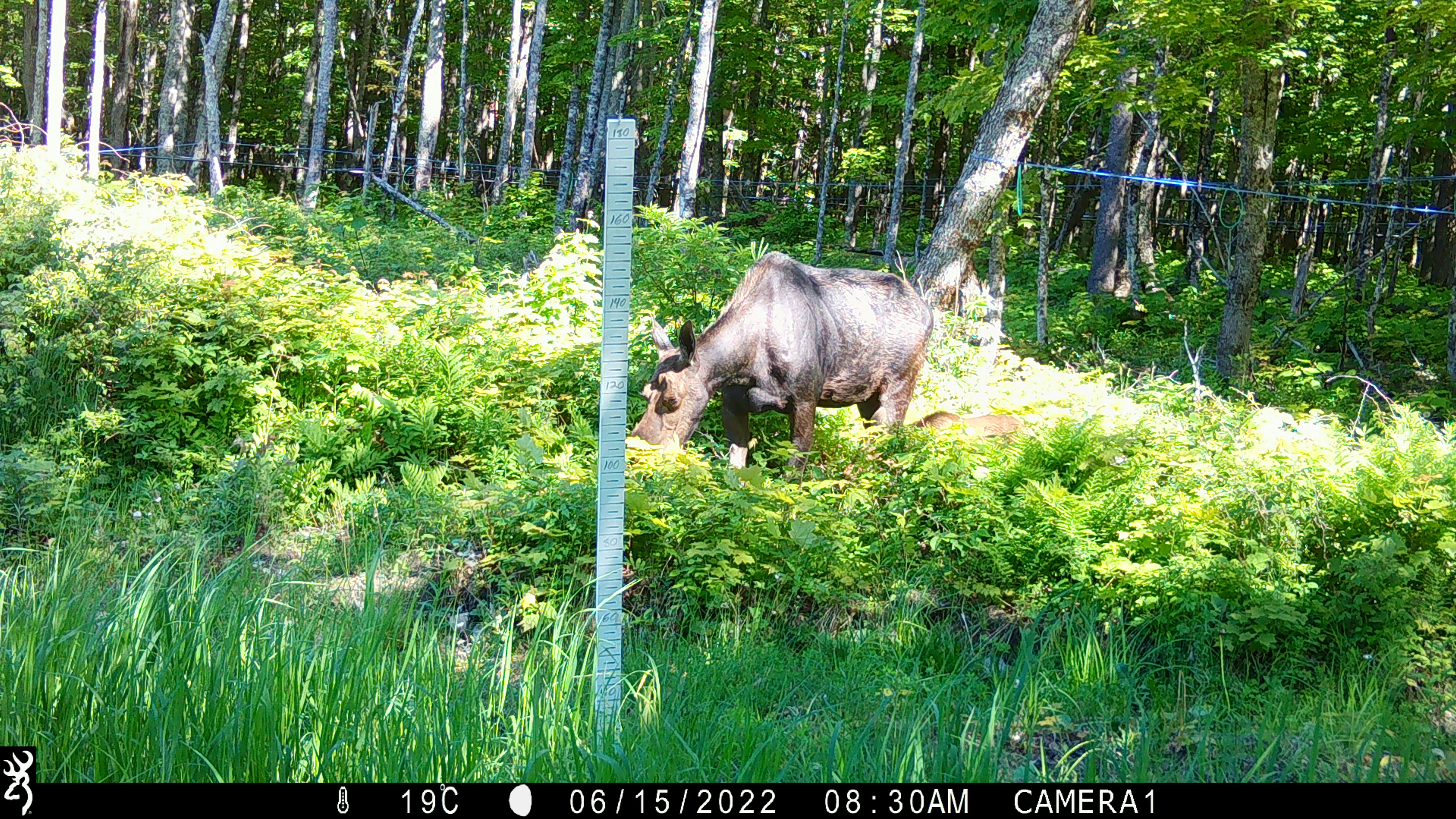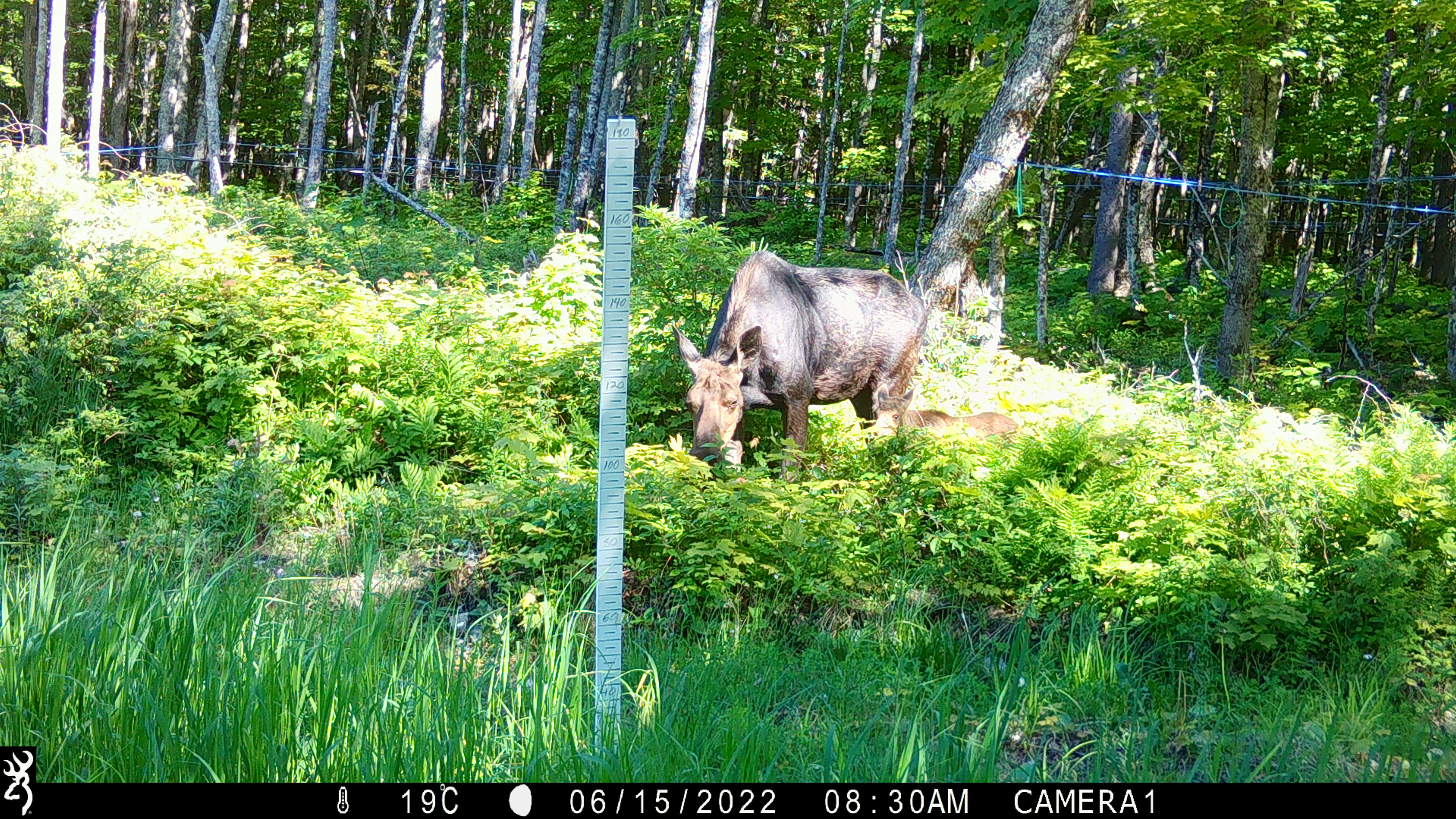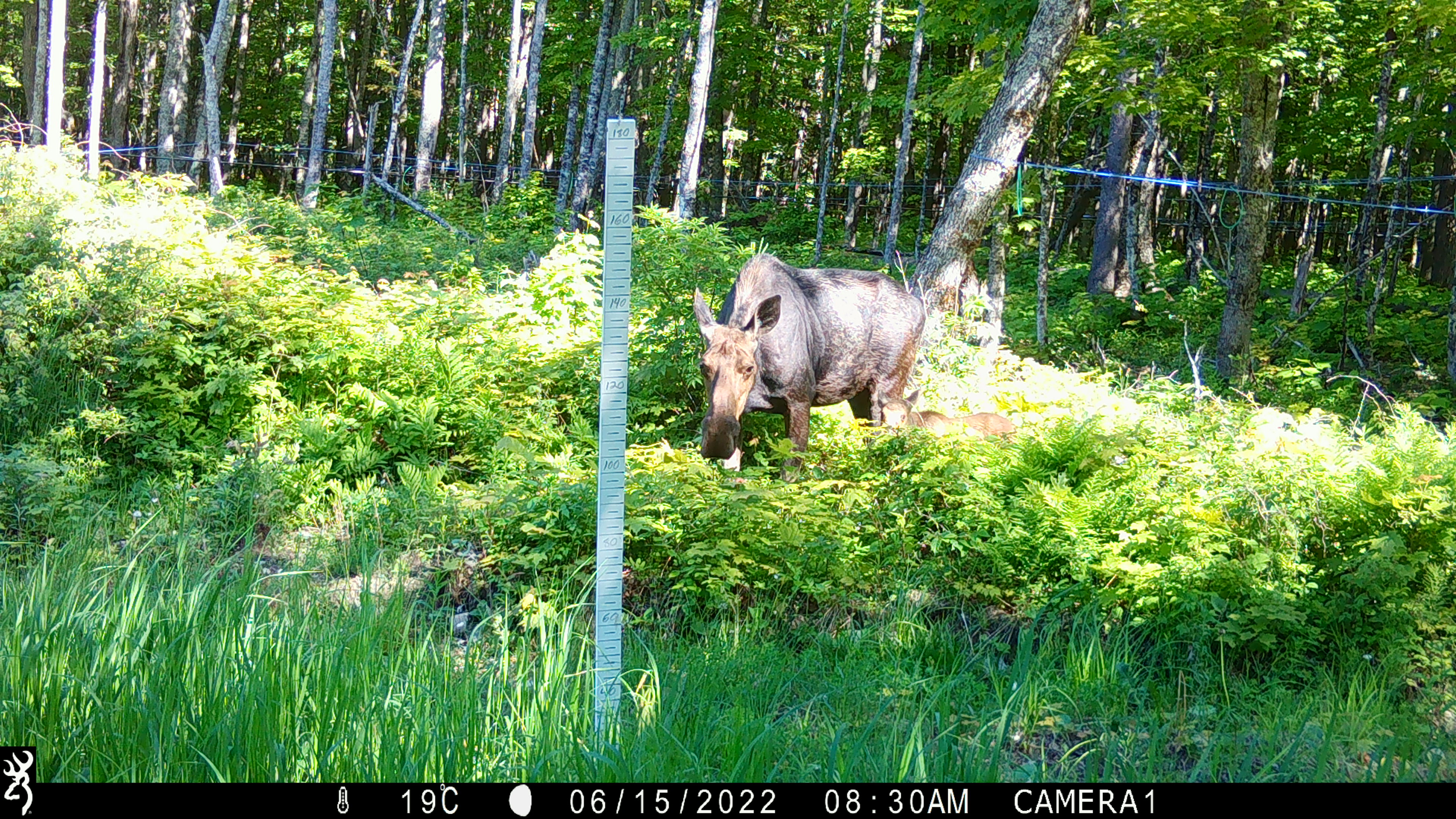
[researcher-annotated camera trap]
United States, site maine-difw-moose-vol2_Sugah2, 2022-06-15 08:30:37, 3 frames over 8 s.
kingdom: Animalia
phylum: Chordata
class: Mammalia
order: Artiodactyla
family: Cervidae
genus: Alces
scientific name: Alces alces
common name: moose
Moose (Alces alces).